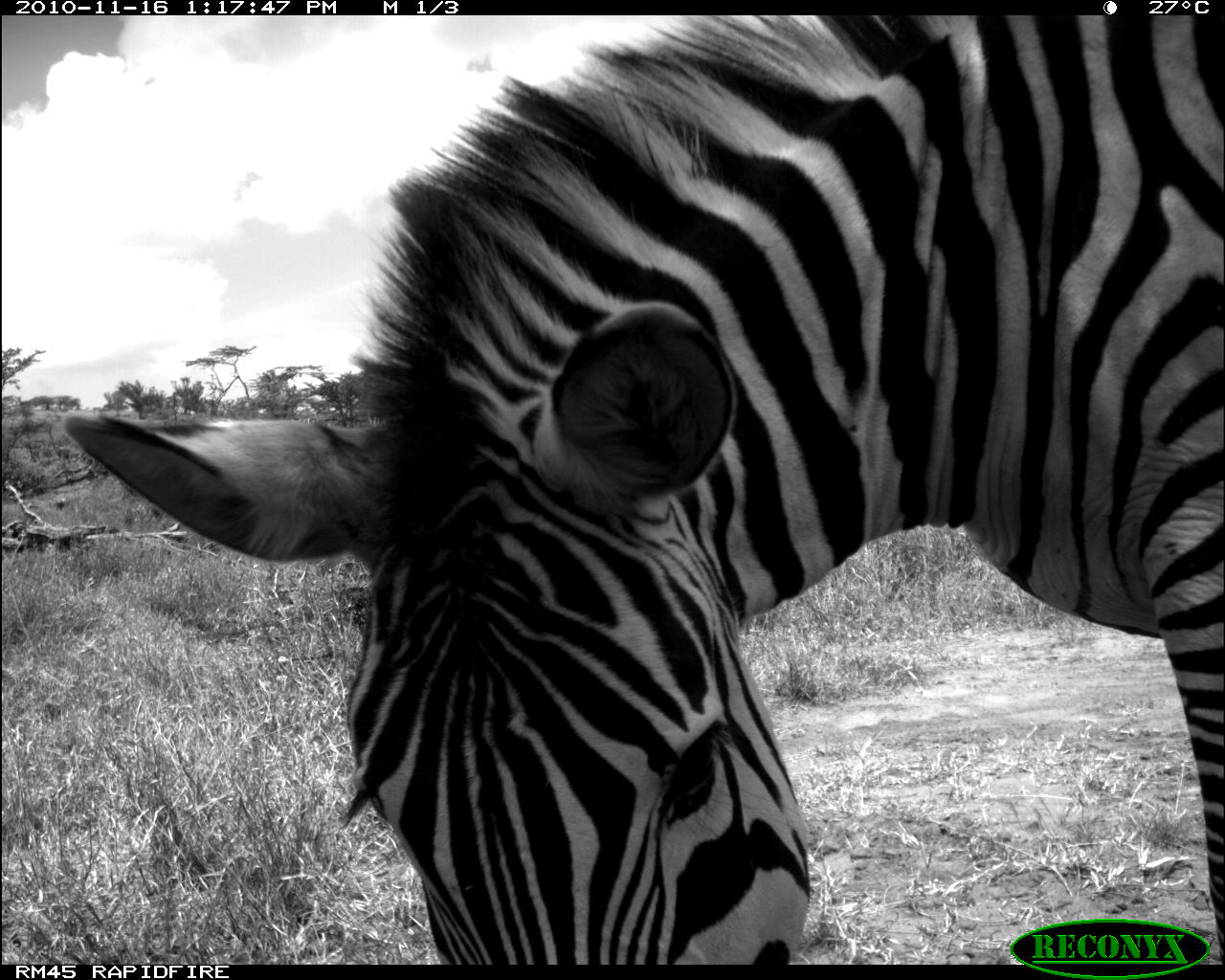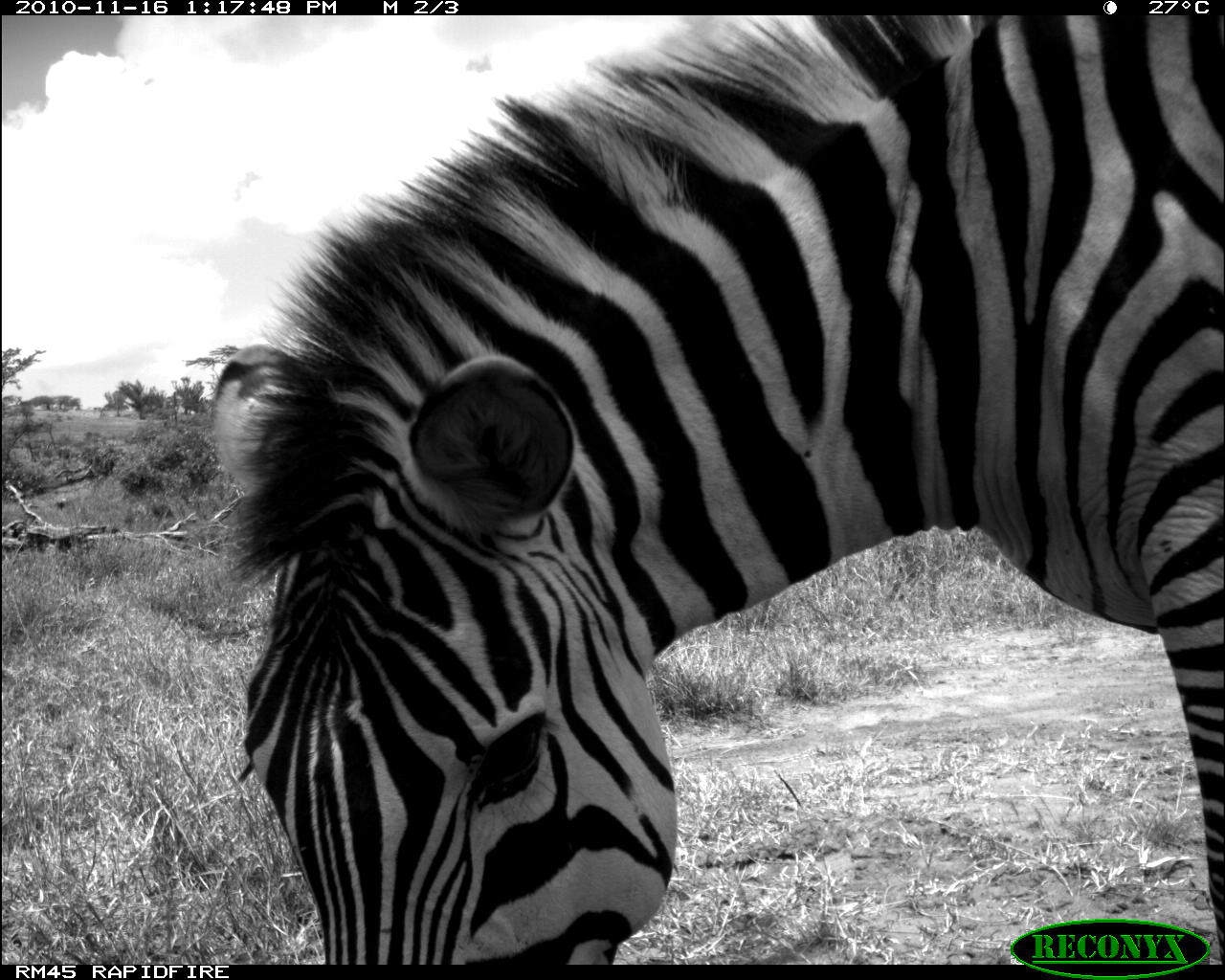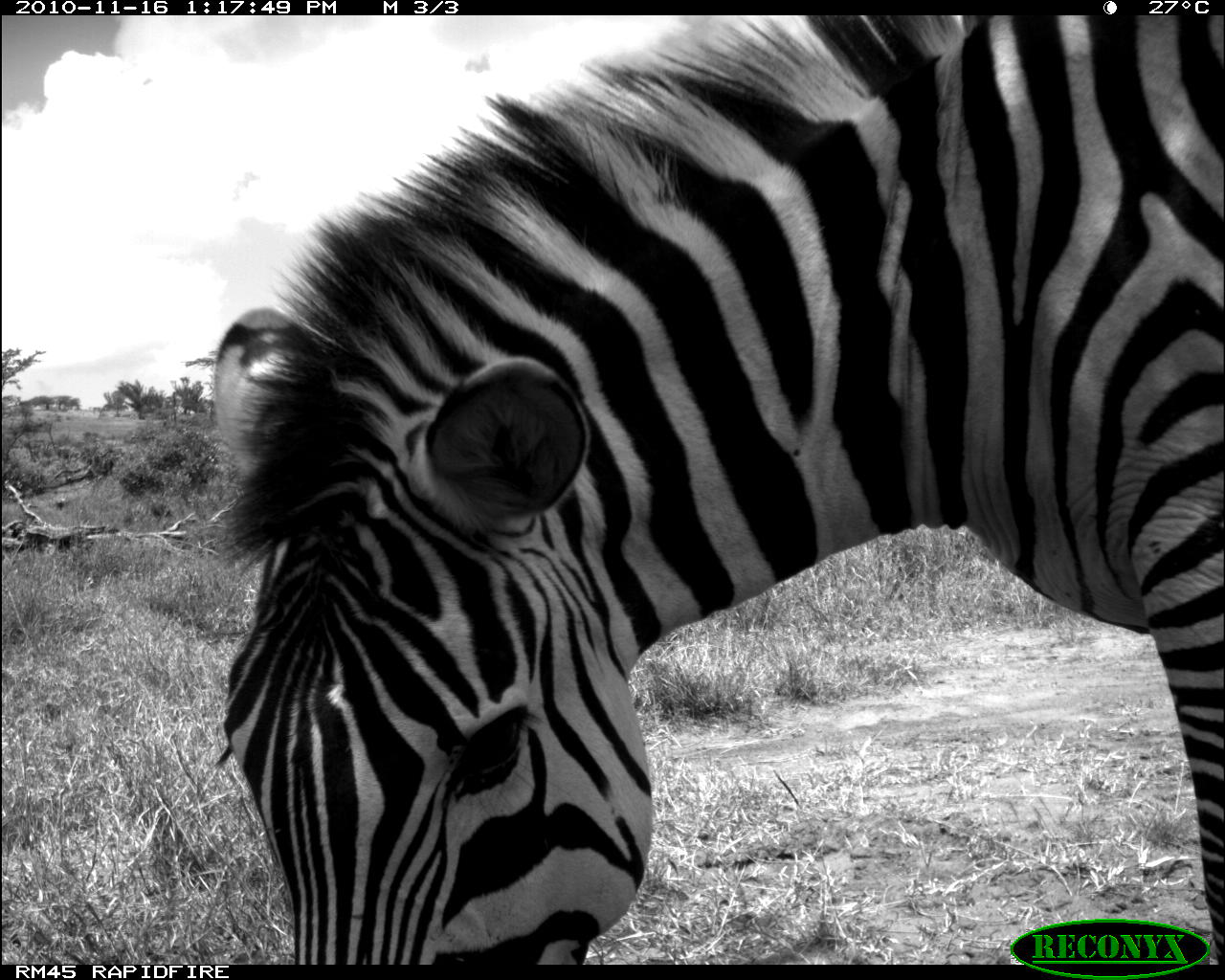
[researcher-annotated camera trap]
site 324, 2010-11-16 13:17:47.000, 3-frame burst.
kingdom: Animalia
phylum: Chordata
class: Mammalia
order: Perissodactyla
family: Equidae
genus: Equus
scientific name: Equus quagga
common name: plains zebra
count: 1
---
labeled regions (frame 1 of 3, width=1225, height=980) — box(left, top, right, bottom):
equus quagga: box(47, 14, 1220, 965)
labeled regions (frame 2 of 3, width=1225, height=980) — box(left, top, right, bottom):
equus quagga: box(204, 14, 1225, 963)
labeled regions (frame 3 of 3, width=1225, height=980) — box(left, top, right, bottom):
equus quagga: box(209, 14, 1225, 962)